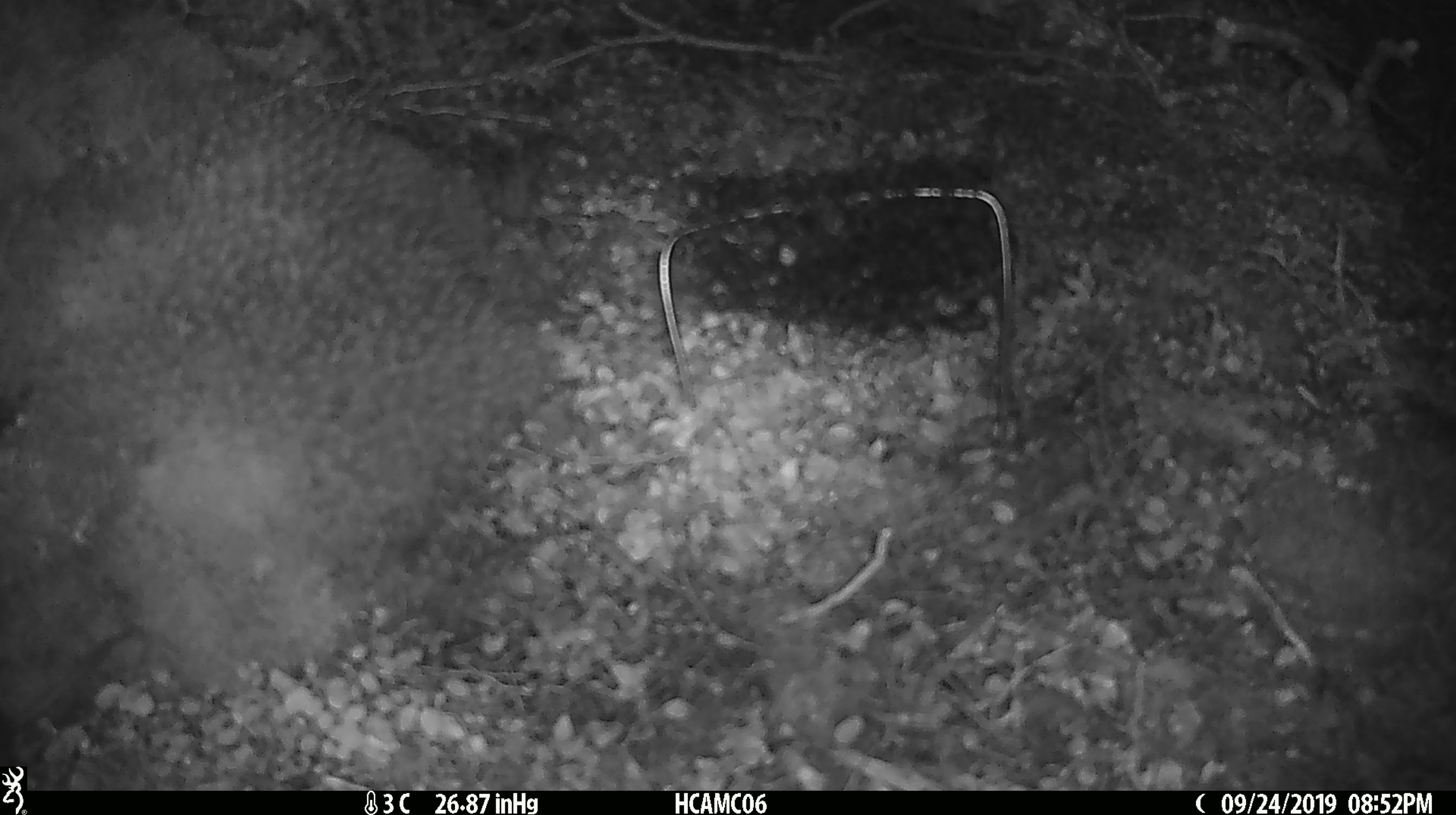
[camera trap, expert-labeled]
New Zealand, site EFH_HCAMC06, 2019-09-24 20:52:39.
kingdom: Animalia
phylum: Chordata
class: Mammalia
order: Rodentia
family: Muridae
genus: Mus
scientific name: Mus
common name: mouse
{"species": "mouse (Mus)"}